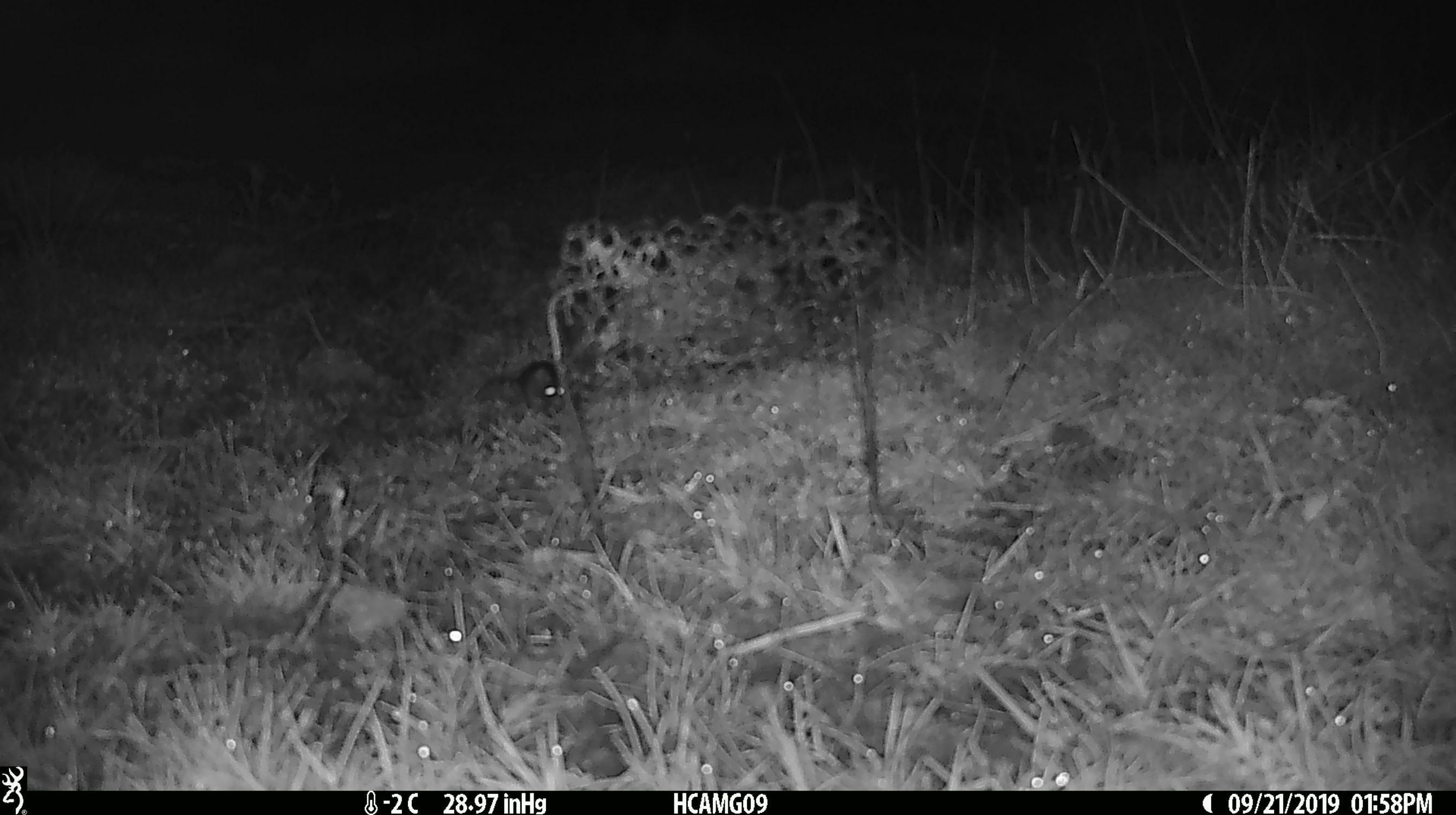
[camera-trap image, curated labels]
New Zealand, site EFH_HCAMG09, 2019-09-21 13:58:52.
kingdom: Animalia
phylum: Chordata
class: Mammalia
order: Rodentia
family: Muridae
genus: Mus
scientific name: Mus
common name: mouse